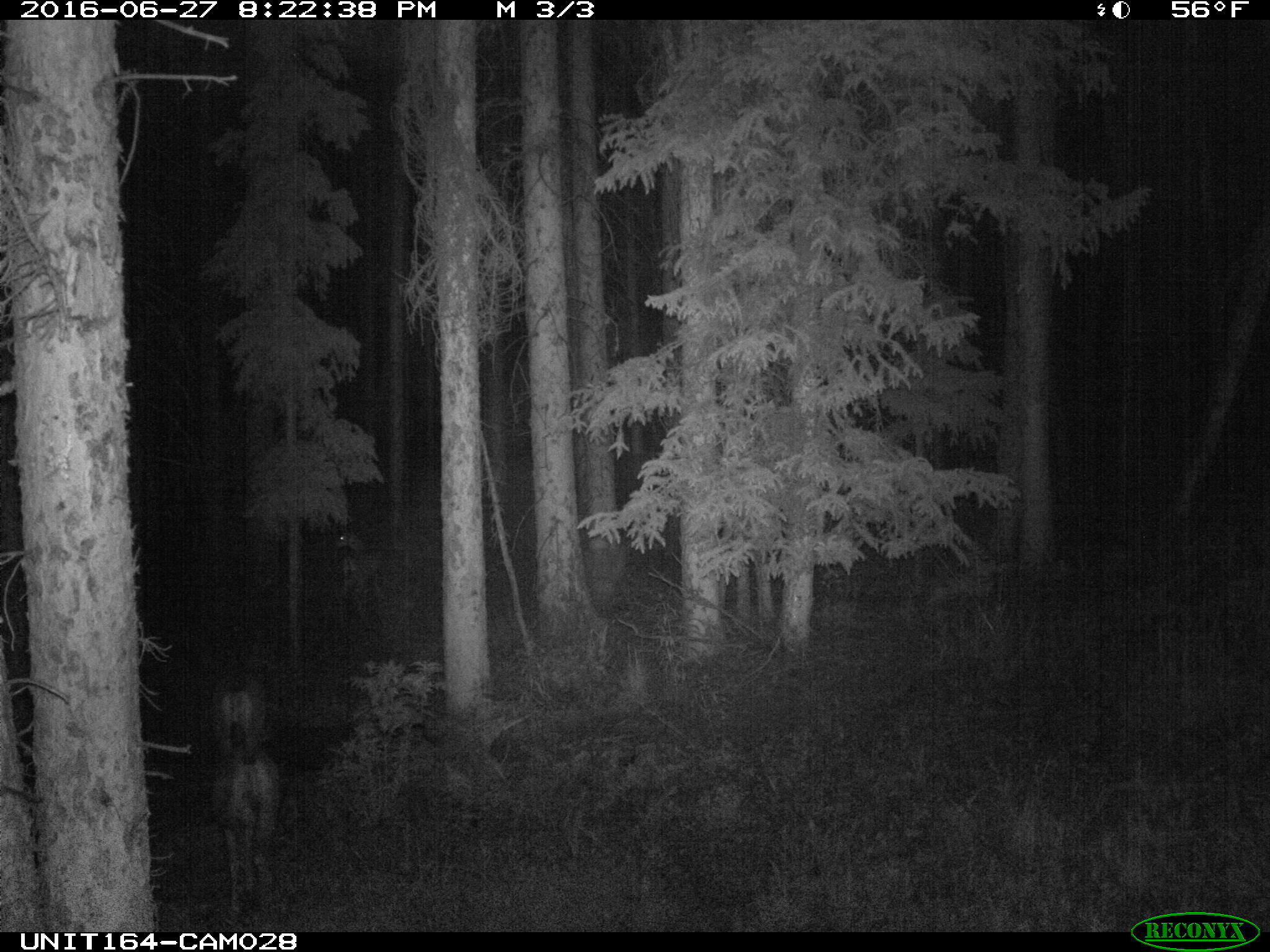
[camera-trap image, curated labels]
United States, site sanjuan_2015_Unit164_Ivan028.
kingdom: Animalia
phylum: Chordata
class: Mammalia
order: Artiodactyla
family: Cervidae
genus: Odocoileus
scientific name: Odocoileus hemionus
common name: mule deer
Odocoileus hemionus (mule deer).